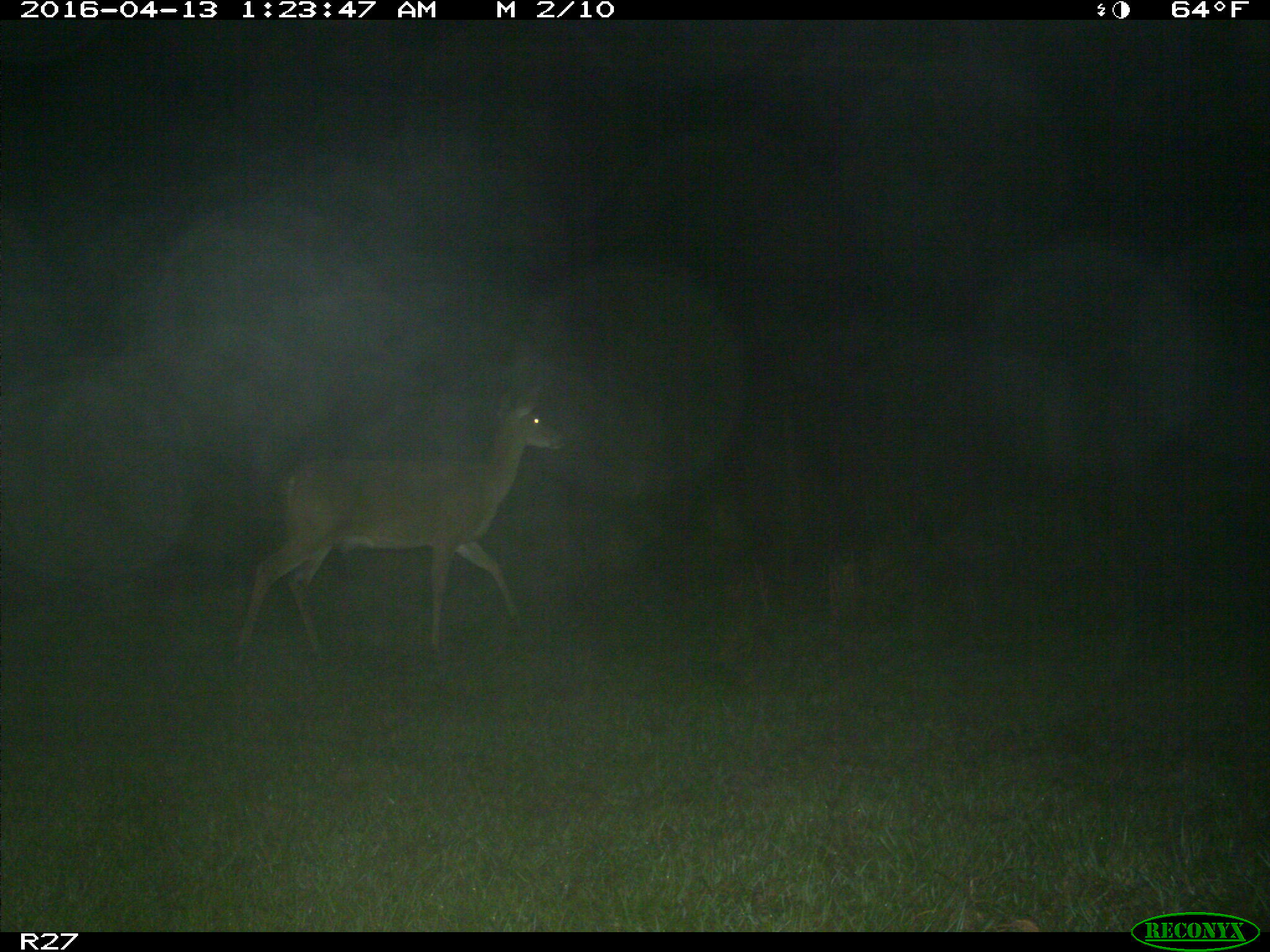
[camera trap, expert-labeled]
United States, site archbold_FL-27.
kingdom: Animalia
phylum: Chordata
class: Mammalia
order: Artiodactyla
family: Cervidae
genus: Odocoileus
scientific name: Odocoileus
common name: deer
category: unidentified deer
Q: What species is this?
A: Unidentified deer (deer) (Odocoileus).